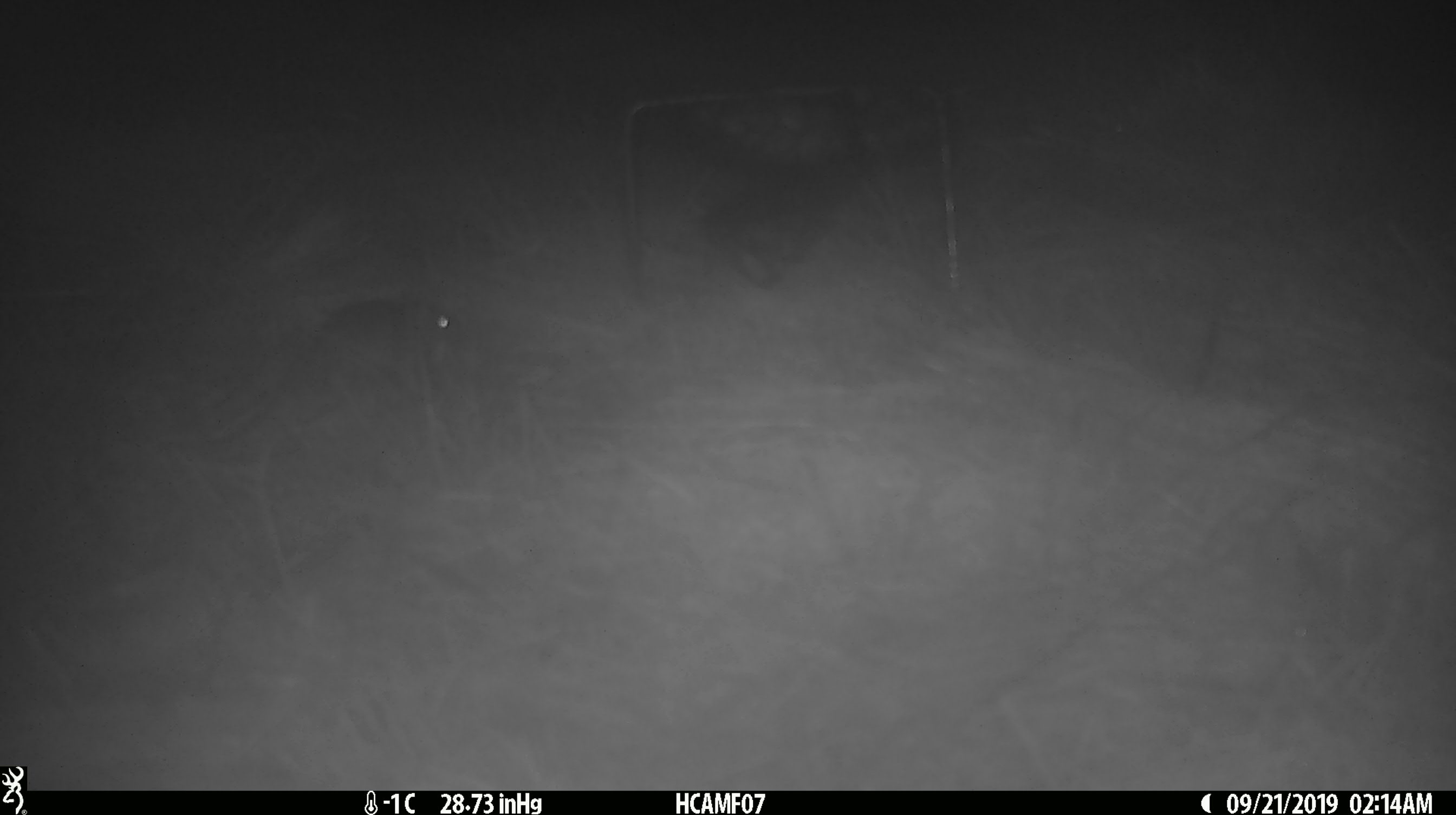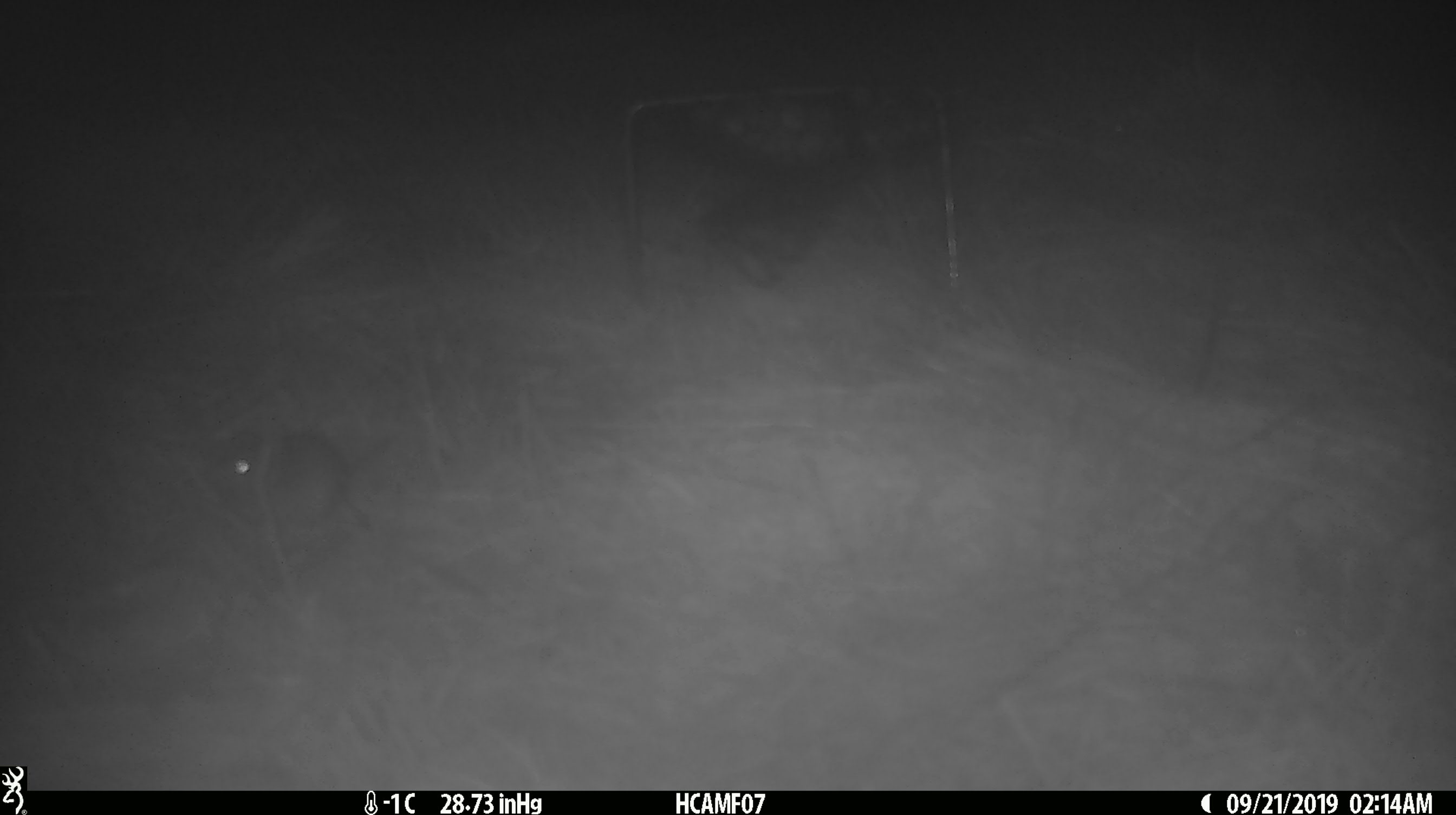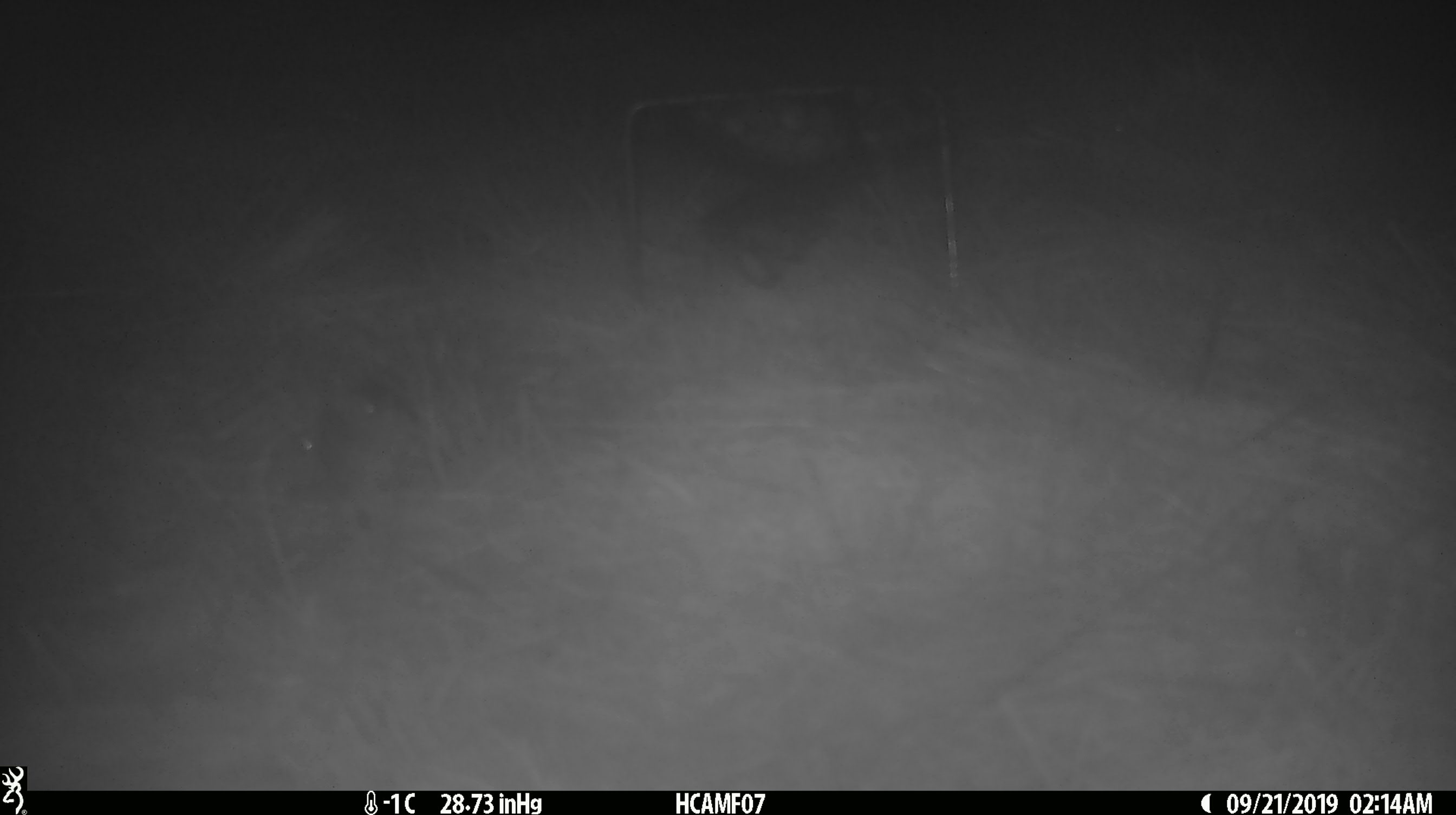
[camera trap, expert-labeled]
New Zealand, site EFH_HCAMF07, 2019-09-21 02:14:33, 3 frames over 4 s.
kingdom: Animalia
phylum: Chordata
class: Mammalia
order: Rodentia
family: Muridae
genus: Mus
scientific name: Mus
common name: mouse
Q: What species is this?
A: Mouse (Mus).